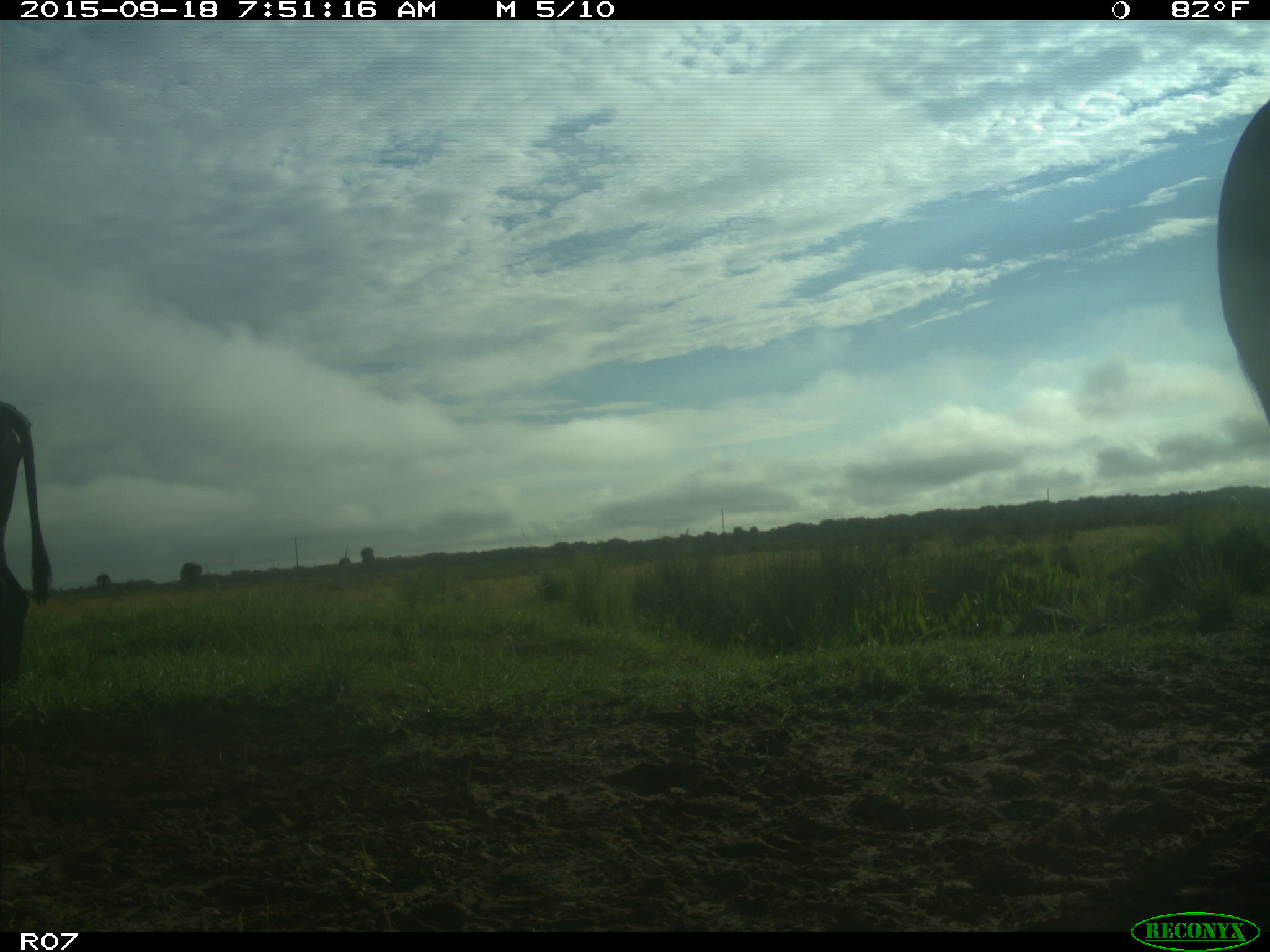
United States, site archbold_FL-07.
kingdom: Animalia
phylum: Chordata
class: Mammalia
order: Artiodactyla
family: Bovidae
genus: Bos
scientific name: Bos taurus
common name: domestic cow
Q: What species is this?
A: Bos taurus (domestic cow).